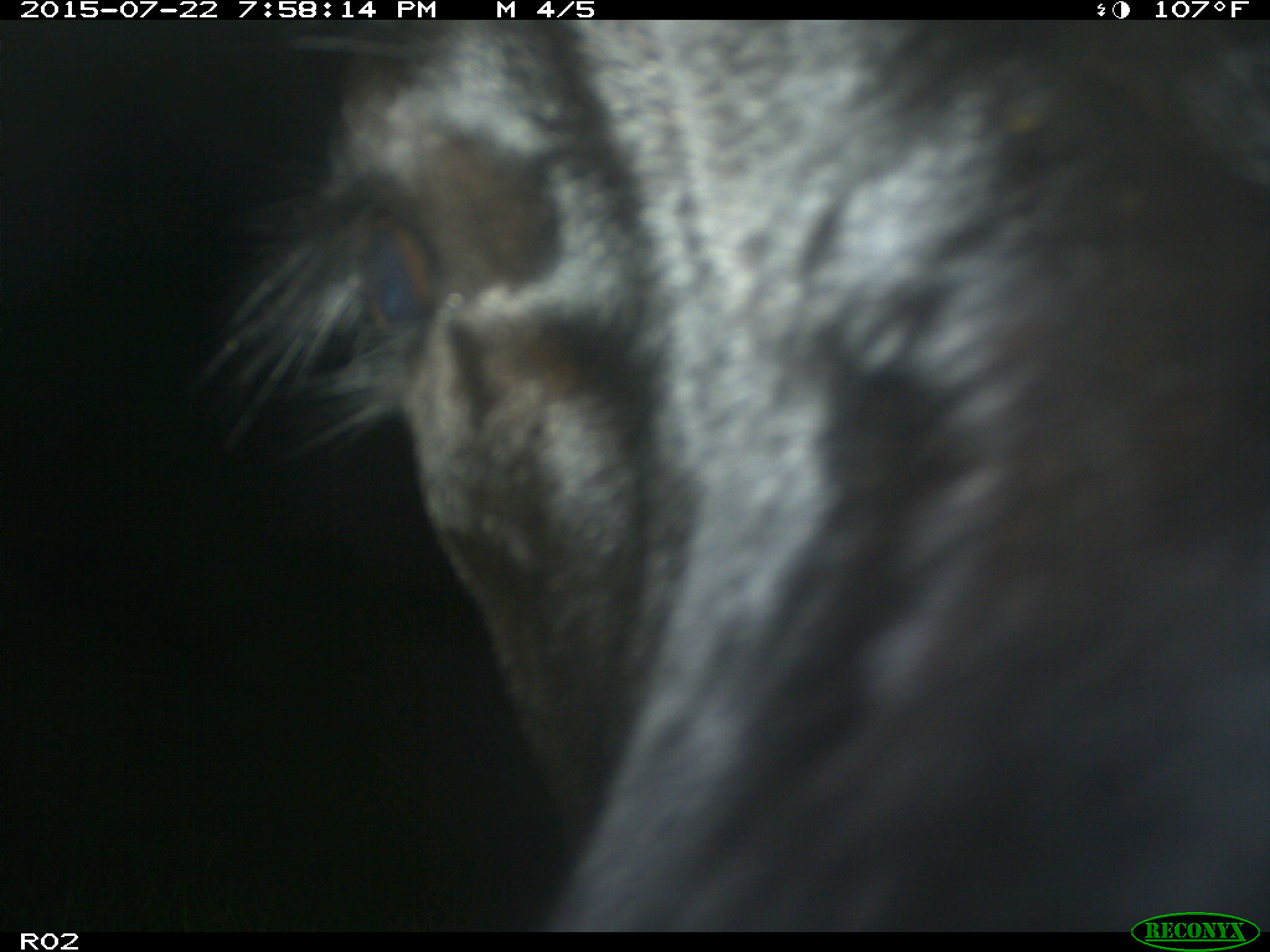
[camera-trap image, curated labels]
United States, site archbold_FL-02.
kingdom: Animalia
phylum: Chordata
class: Mammalia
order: Artiodactyla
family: Bovidae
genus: Bos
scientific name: Bos taurus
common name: domestic cow